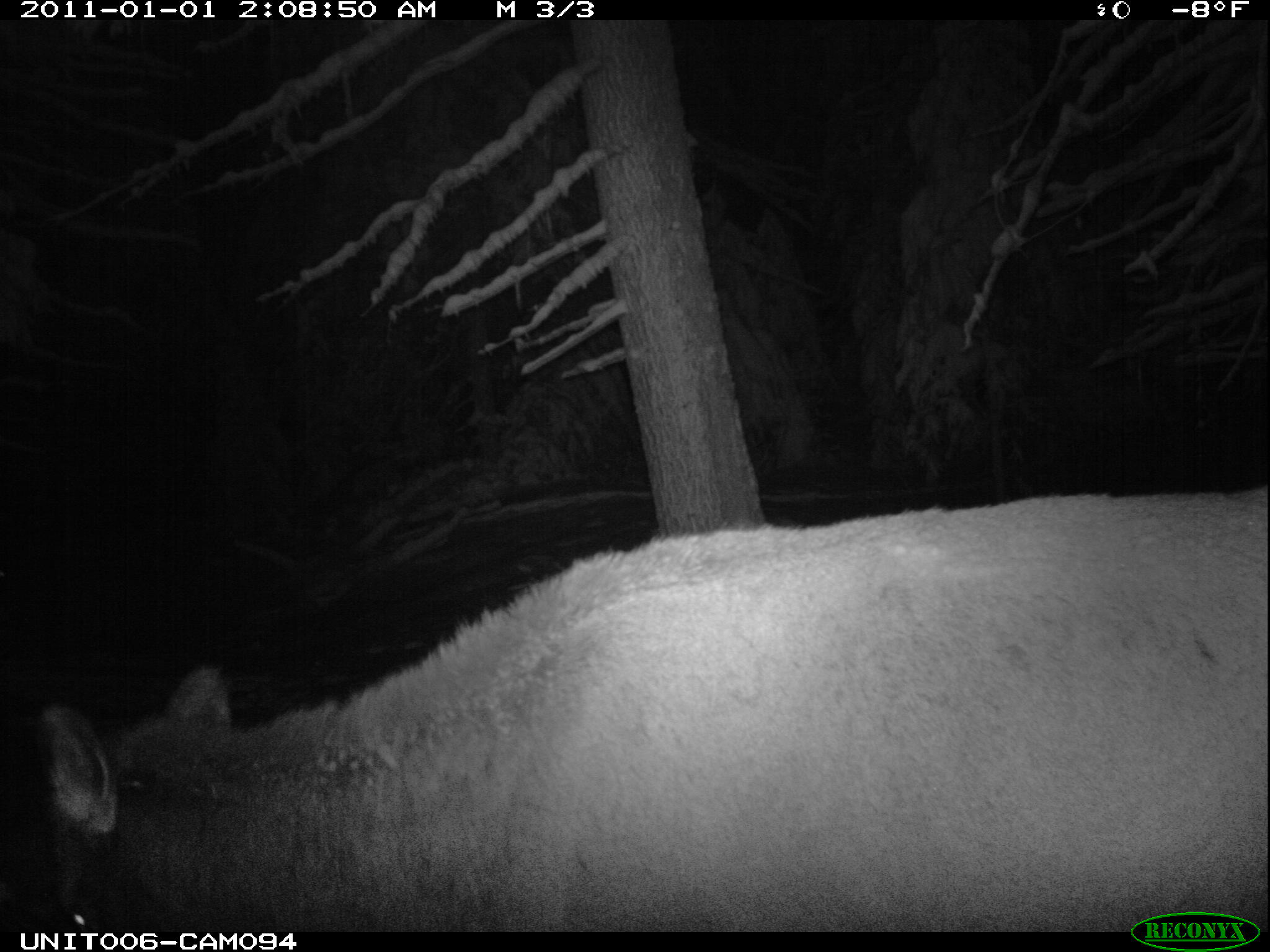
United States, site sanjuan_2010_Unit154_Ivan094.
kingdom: Animalia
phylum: Chordata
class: Mammalia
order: Artiodactyla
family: Cervidae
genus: Cervus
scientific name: Cervus elaphus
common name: red deer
Cervus elaphus (red deer).